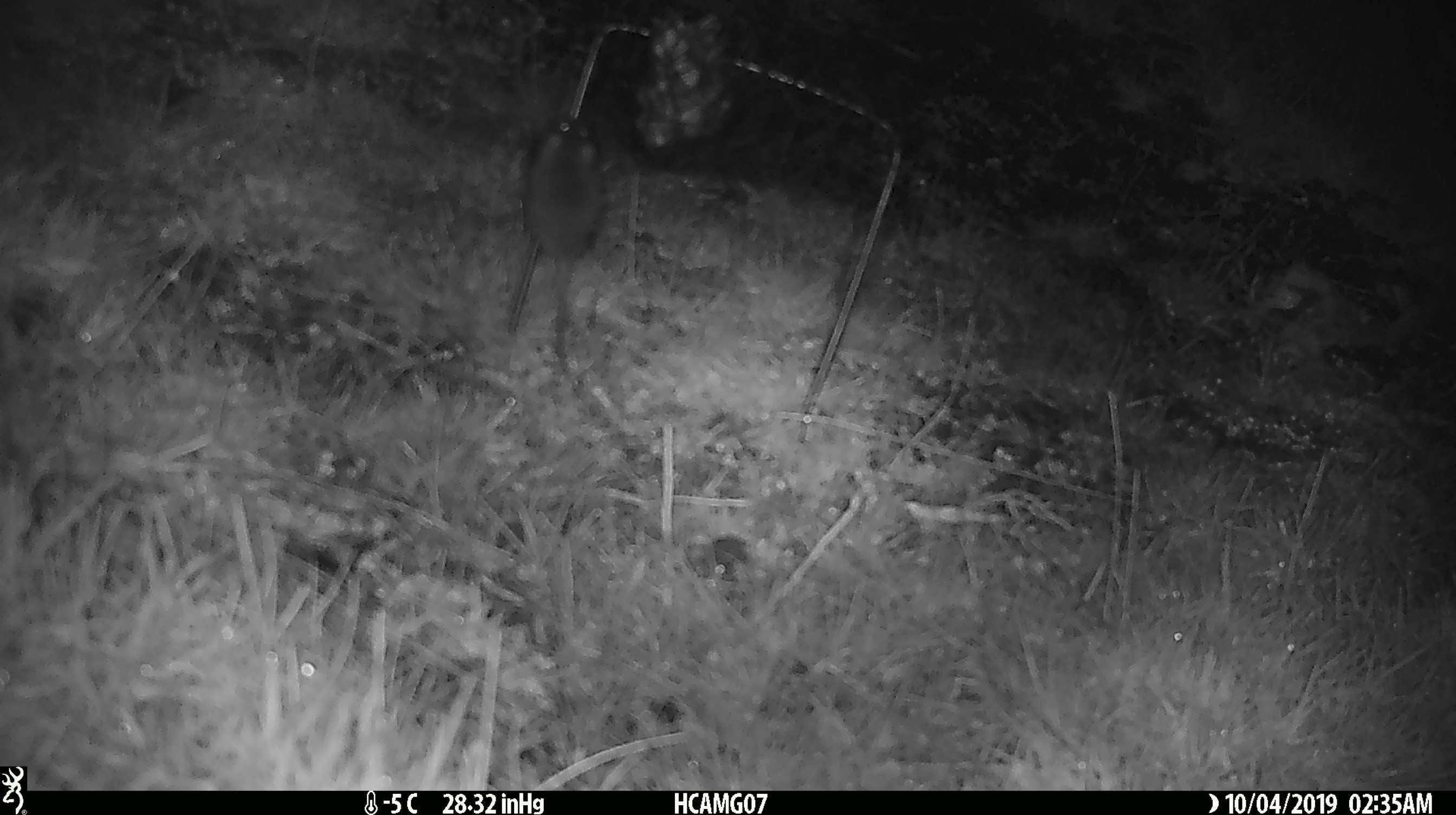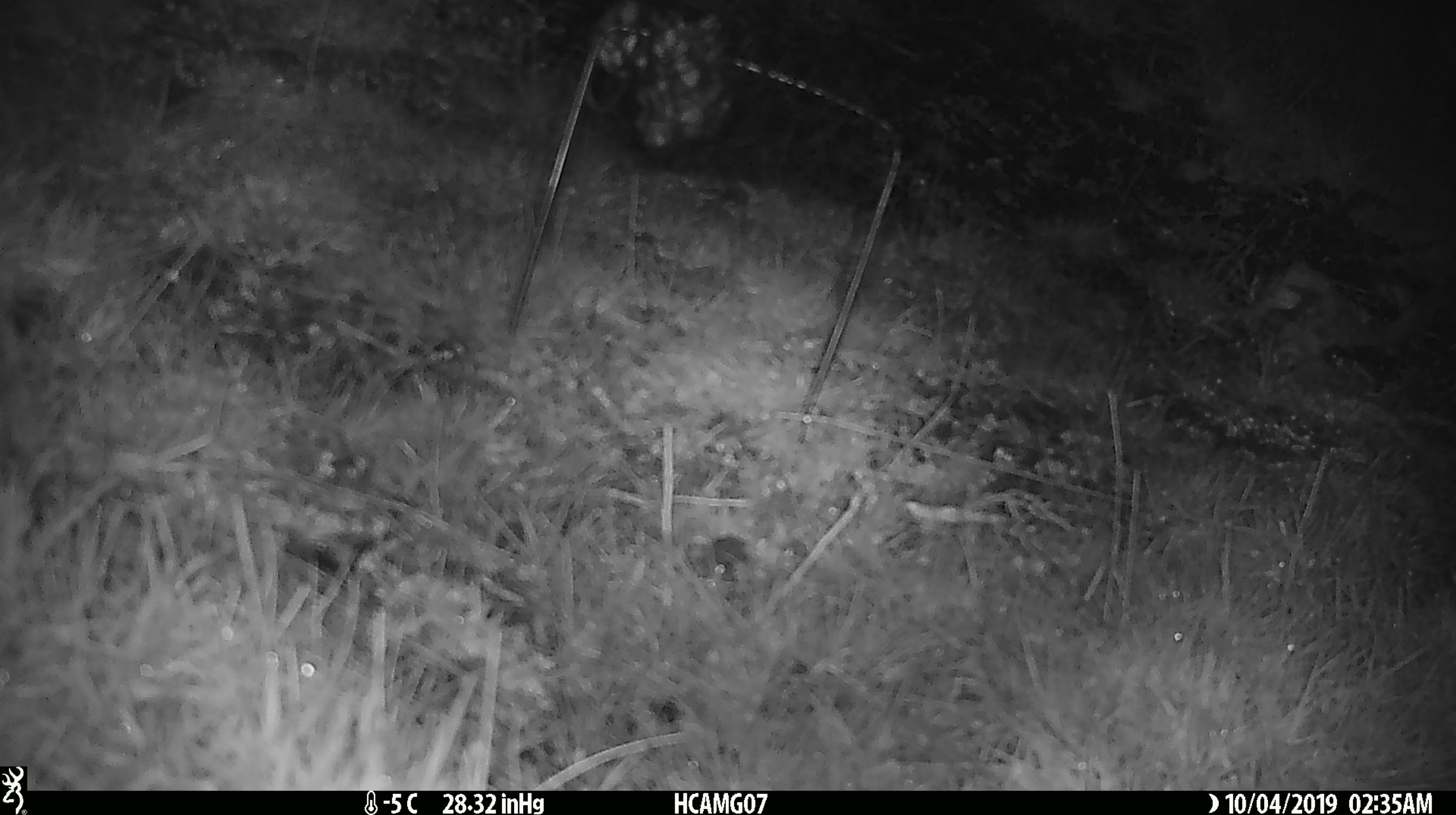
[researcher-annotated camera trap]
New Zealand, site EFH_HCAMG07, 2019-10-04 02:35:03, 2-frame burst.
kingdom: Animalia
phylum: Chordata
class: Mammalia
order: Rodentia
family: Muridae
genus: Mus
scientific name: Mus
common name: mouse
Mouse (Mus).